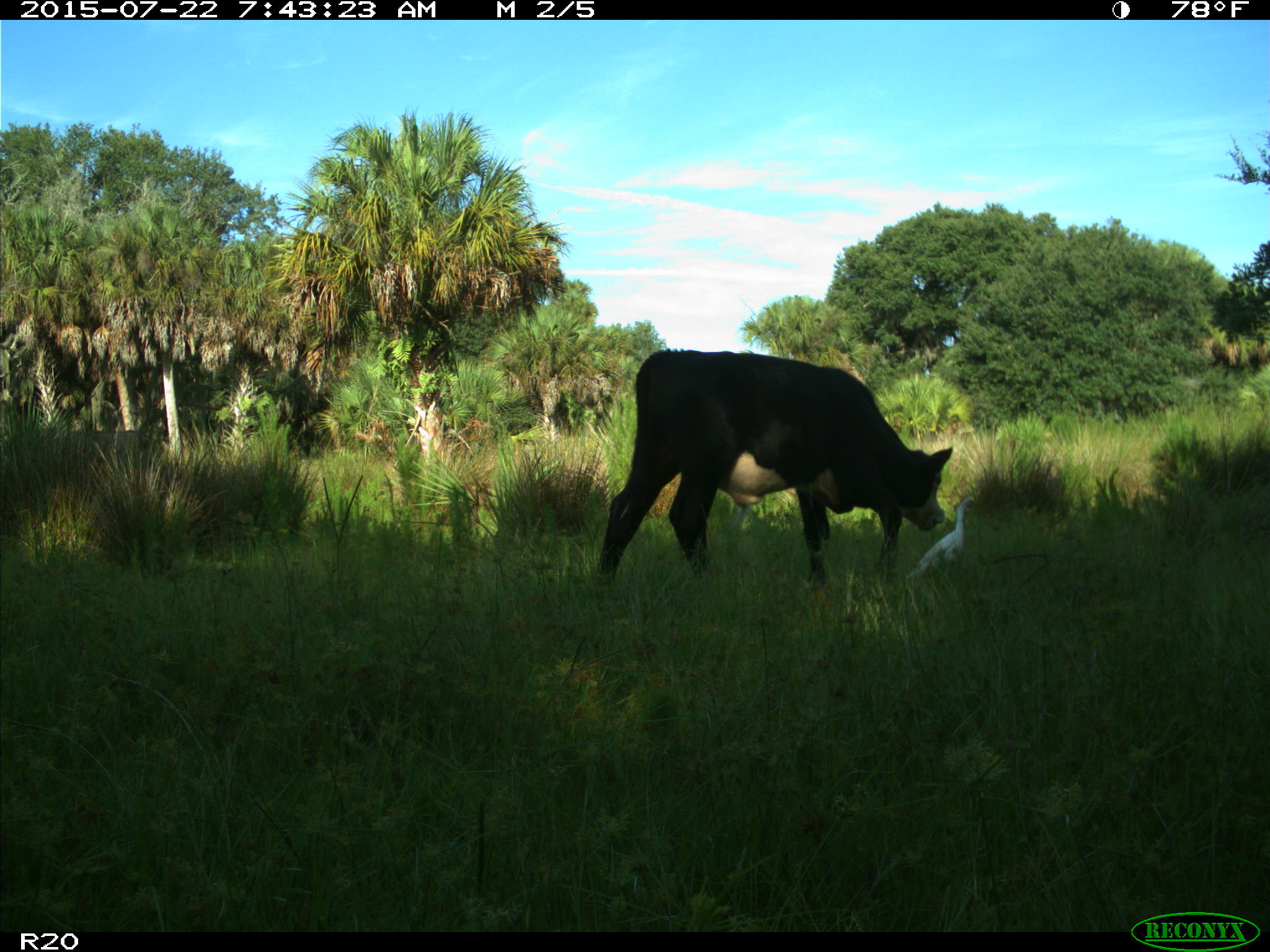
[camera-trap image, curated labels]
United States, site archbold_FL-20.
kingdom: Animalia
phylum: Chordata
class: Mammalia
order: Artiodactyla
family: Bovidae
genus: Bos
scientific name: Bos taurus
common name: domestic cow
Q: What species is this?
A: Bos taurus (domestic cow).